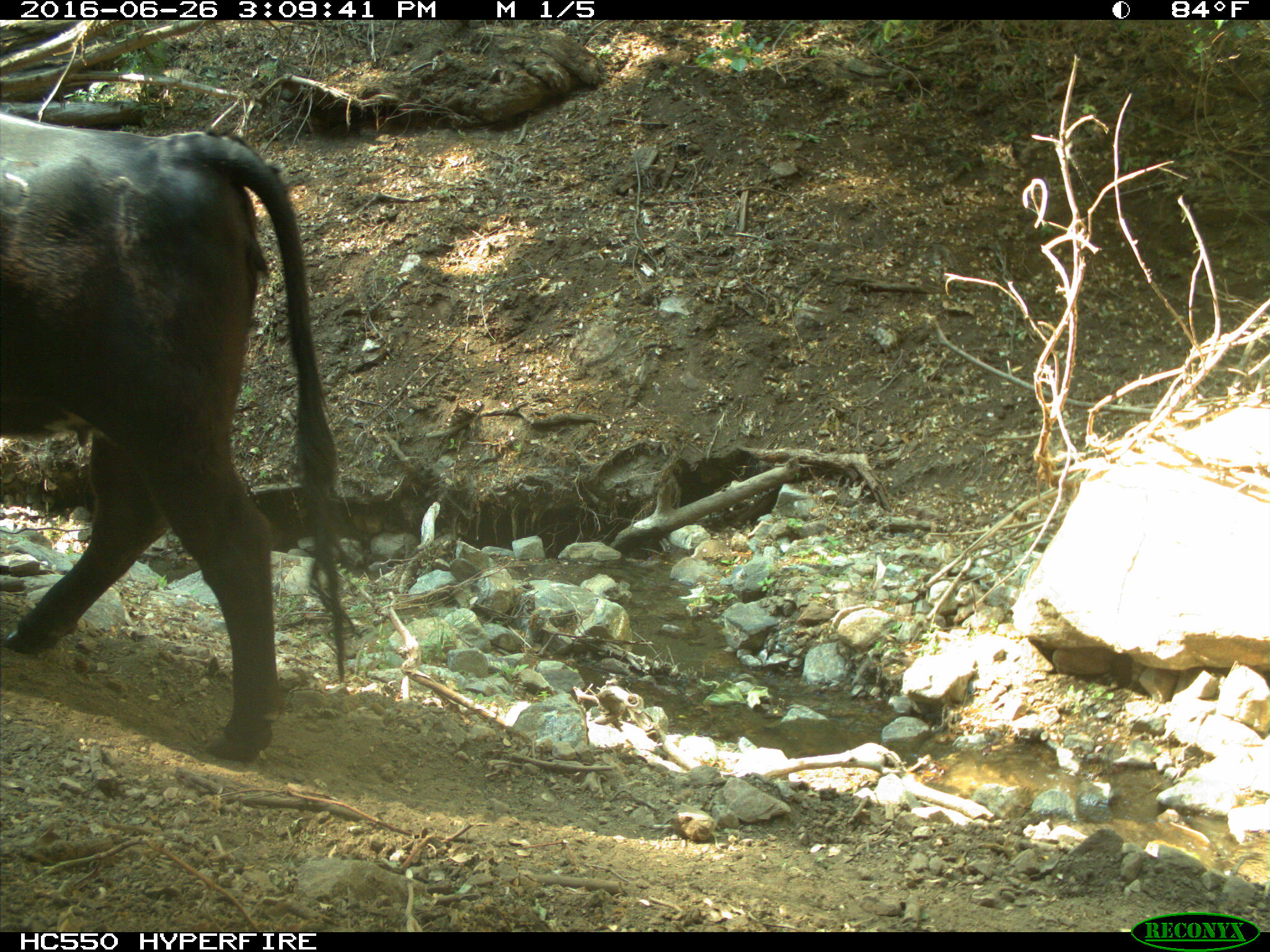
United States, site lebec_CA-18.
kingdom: Animalia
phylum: Chordata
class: Mammalia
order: Artiodactyla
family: Bovidae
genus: Bos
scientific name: Bos taurus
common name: domestic cow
Bos taurus (domestic cow).